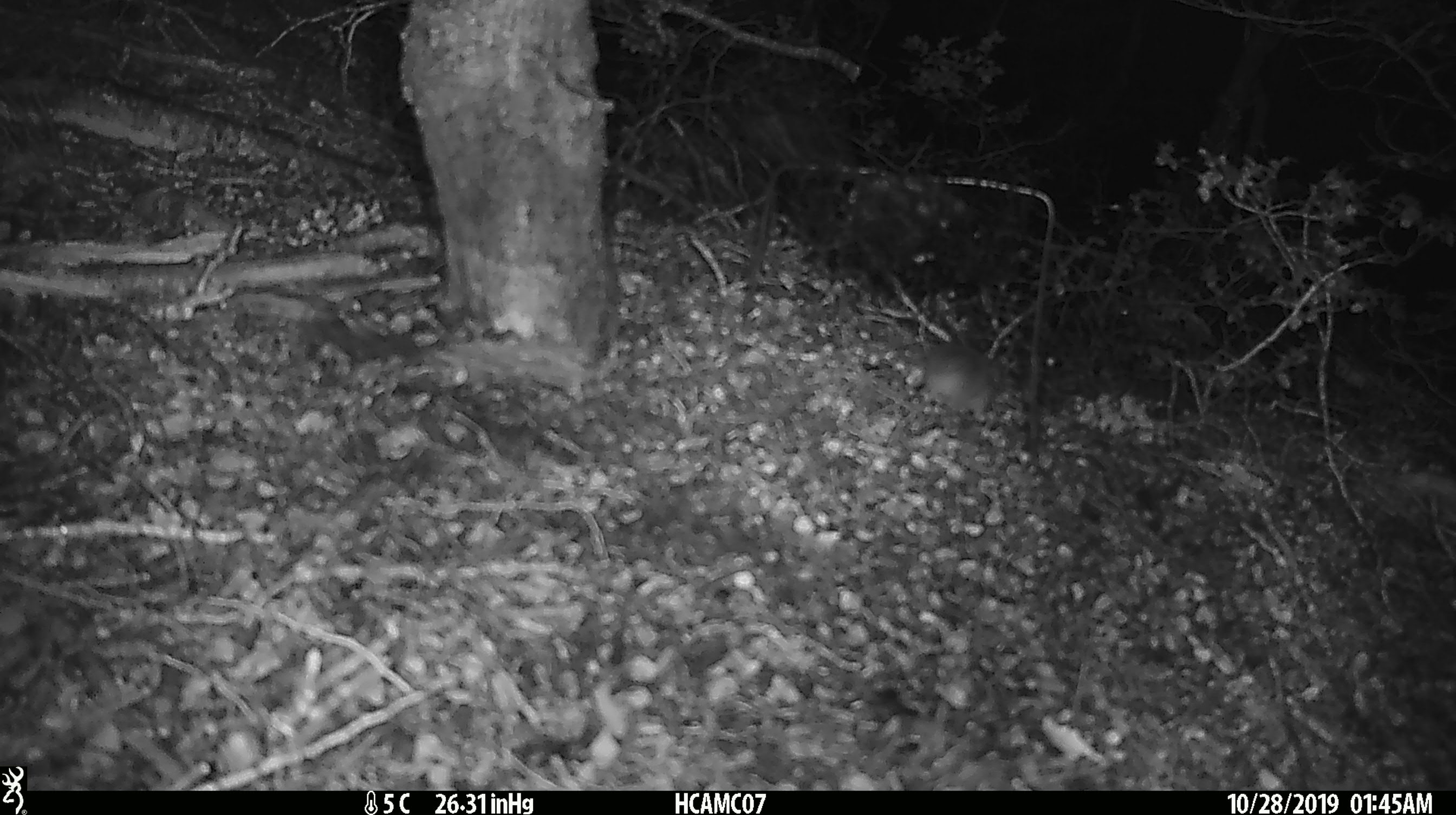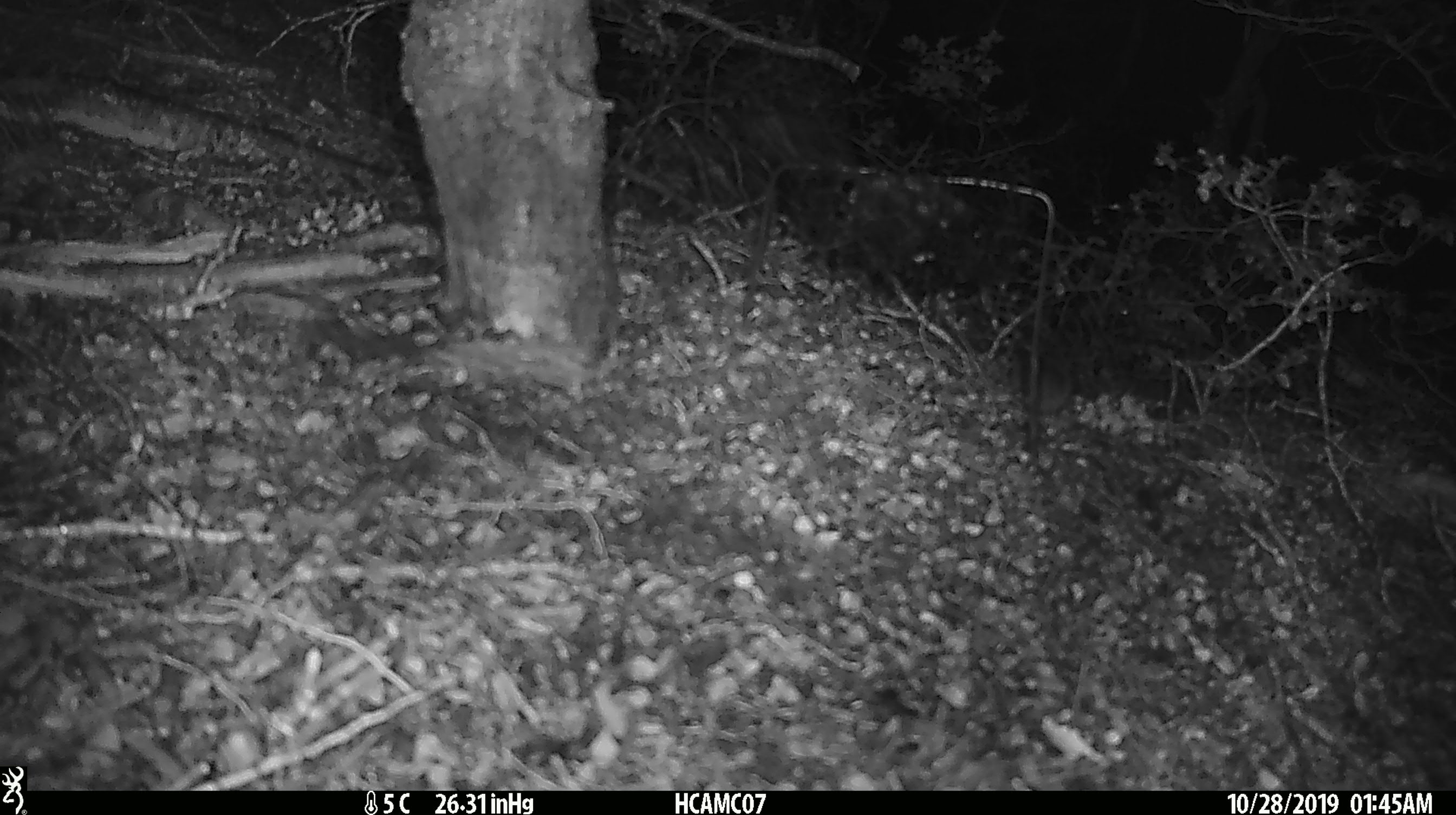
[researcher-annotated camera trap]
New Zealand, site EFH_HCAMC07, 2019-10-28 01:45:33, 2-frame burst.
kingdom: Animalia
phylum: Chordata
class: Mammalia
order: Rodentia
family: Muridae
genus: Mus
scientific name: Mus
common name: mouse